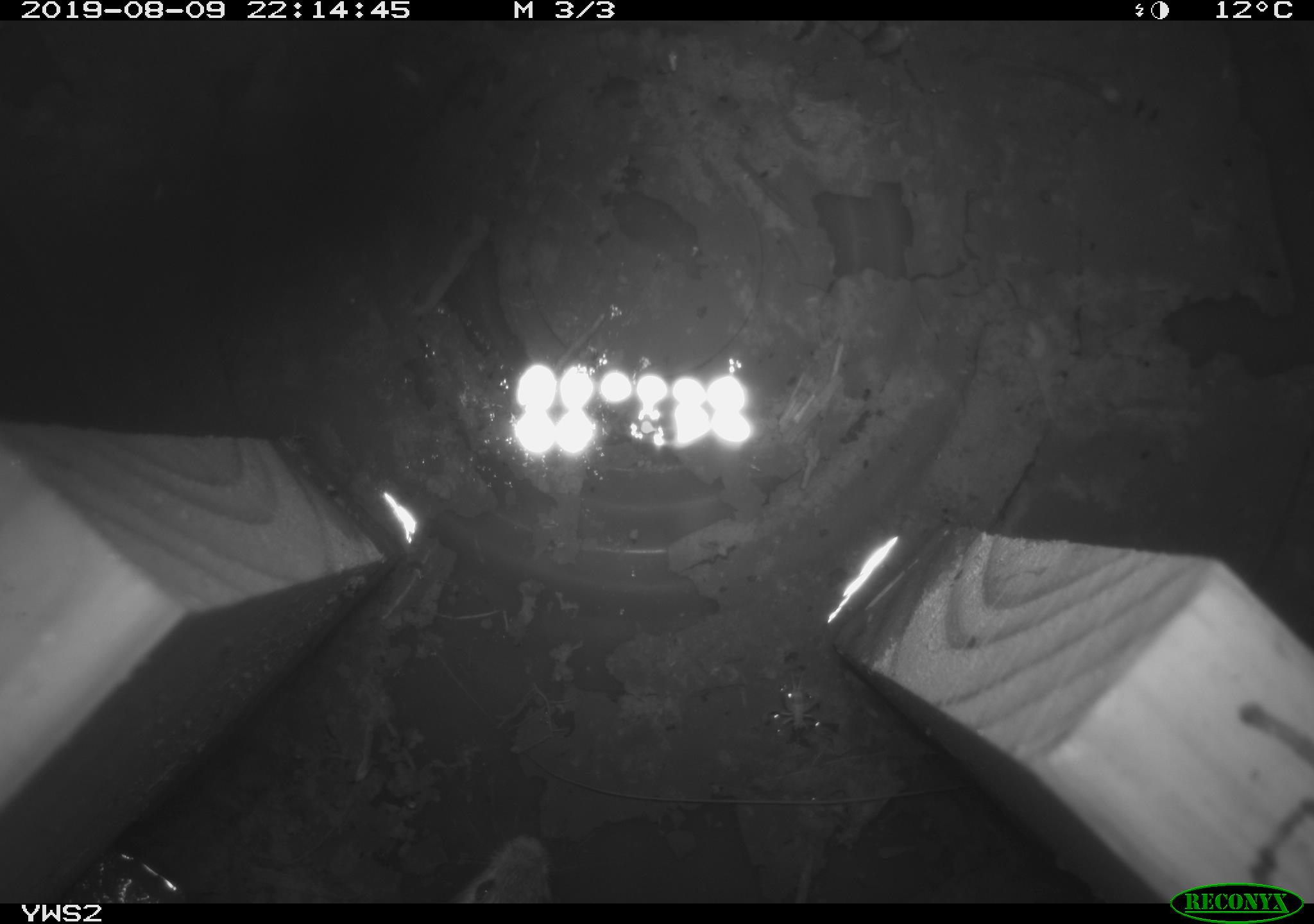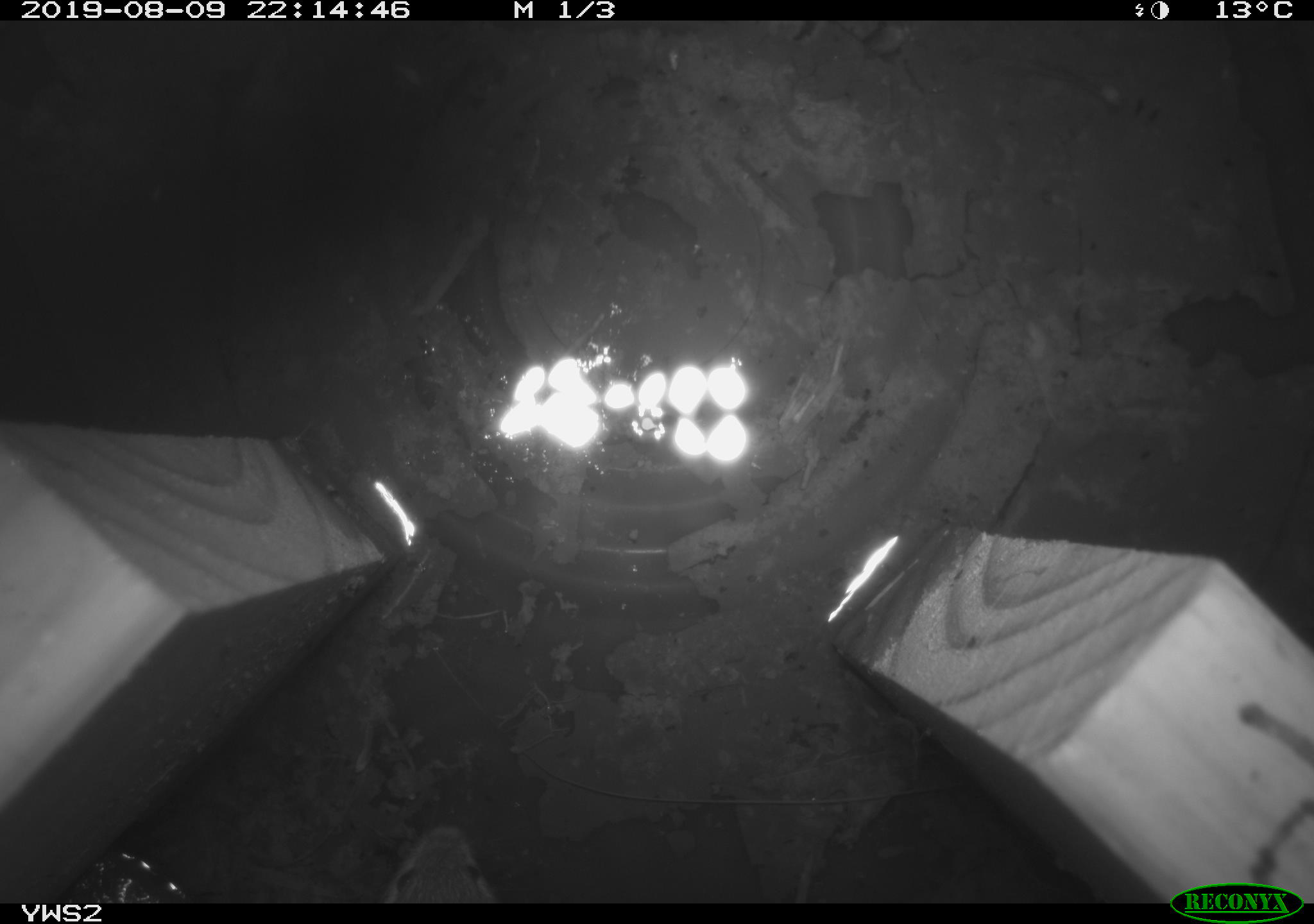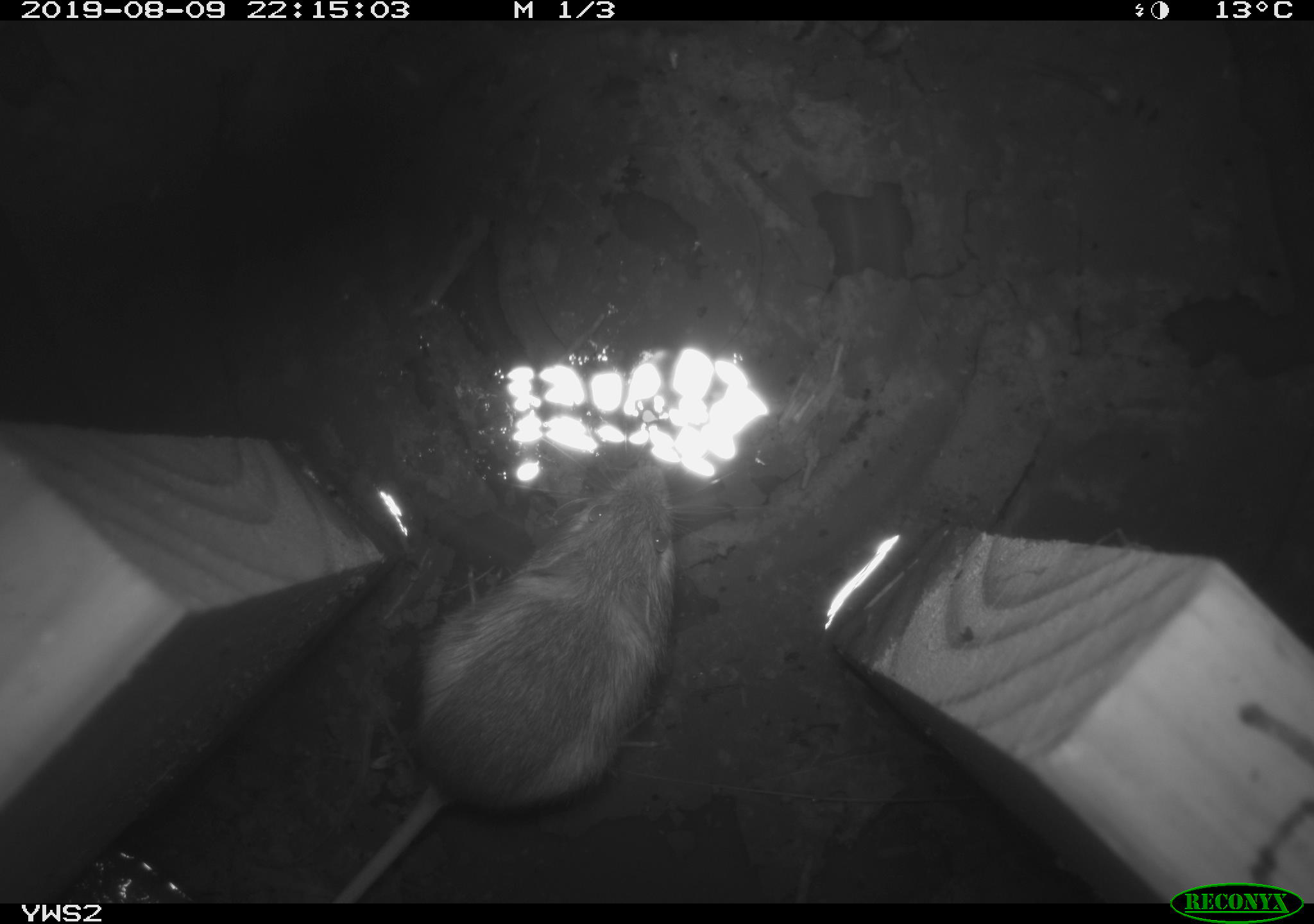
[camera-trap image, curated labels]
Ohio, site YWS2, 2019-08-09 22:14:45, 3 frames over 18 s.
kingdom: Animalia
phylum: Chordata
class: Mammalia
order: Rodentia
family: Zapodidae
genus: Napaeozapus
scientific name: Napaeozapus insignis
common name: woodland jumping mouse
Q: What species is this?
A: Woodland jumping mouse (Napaeozapus insignis).